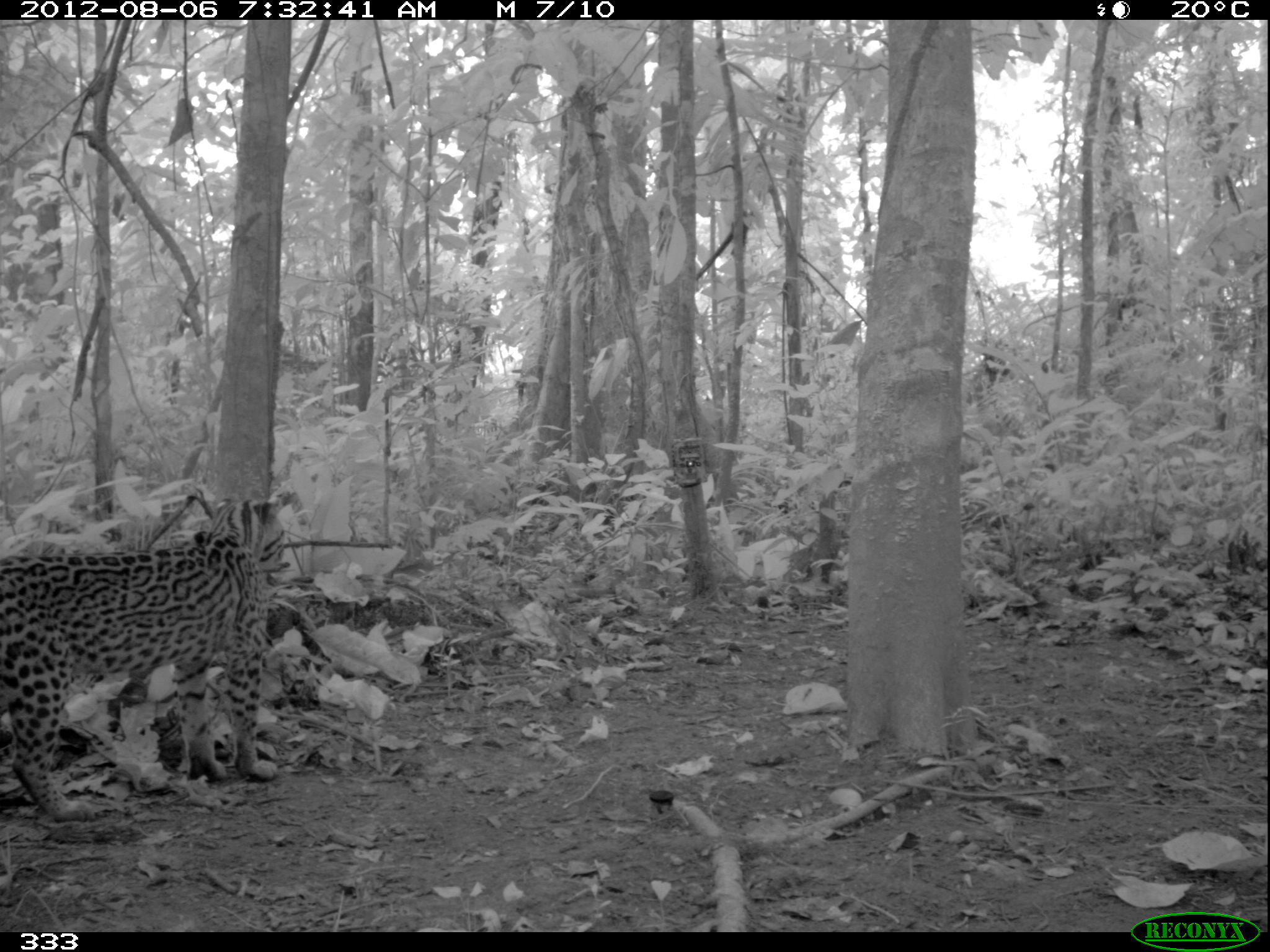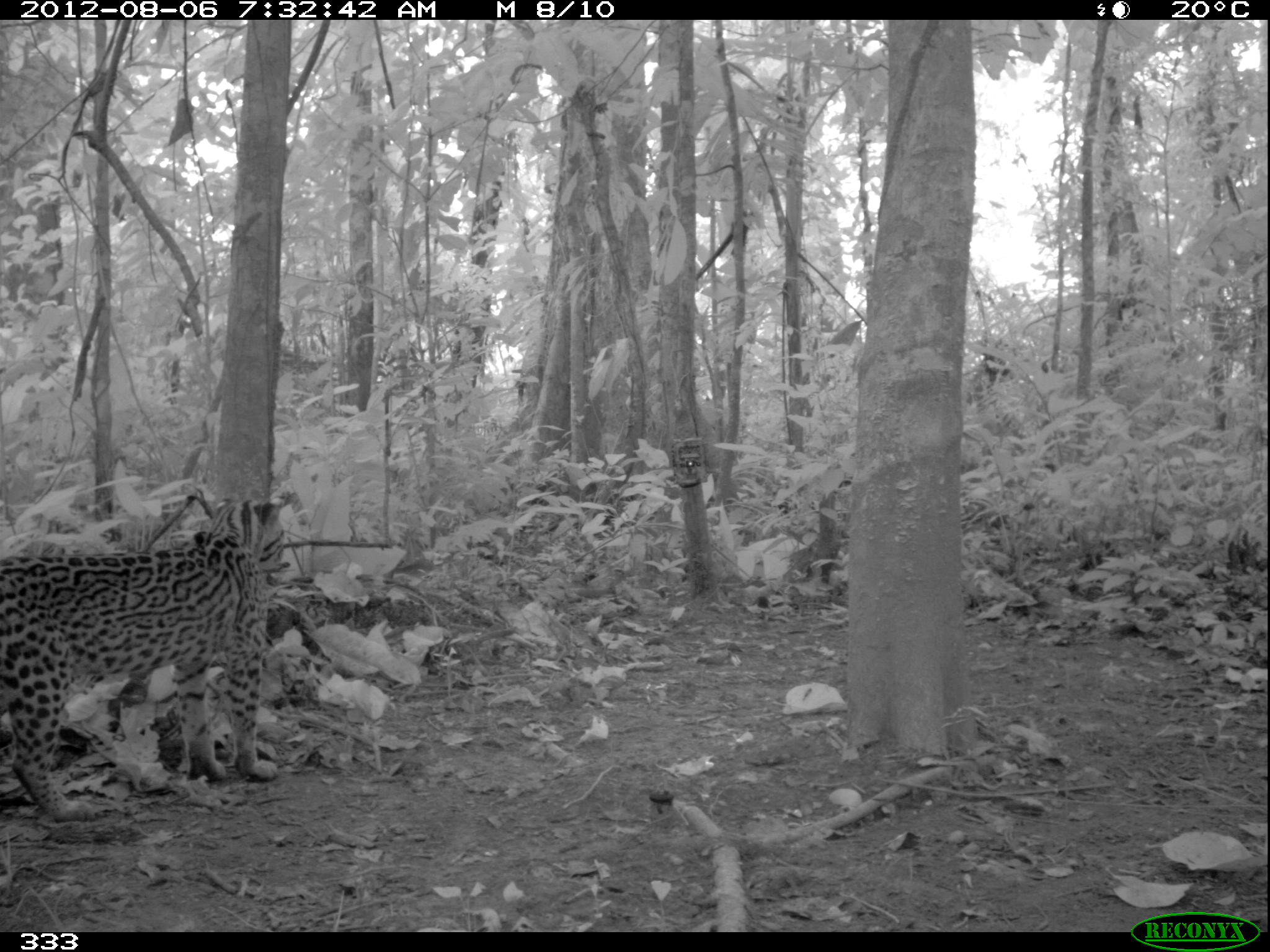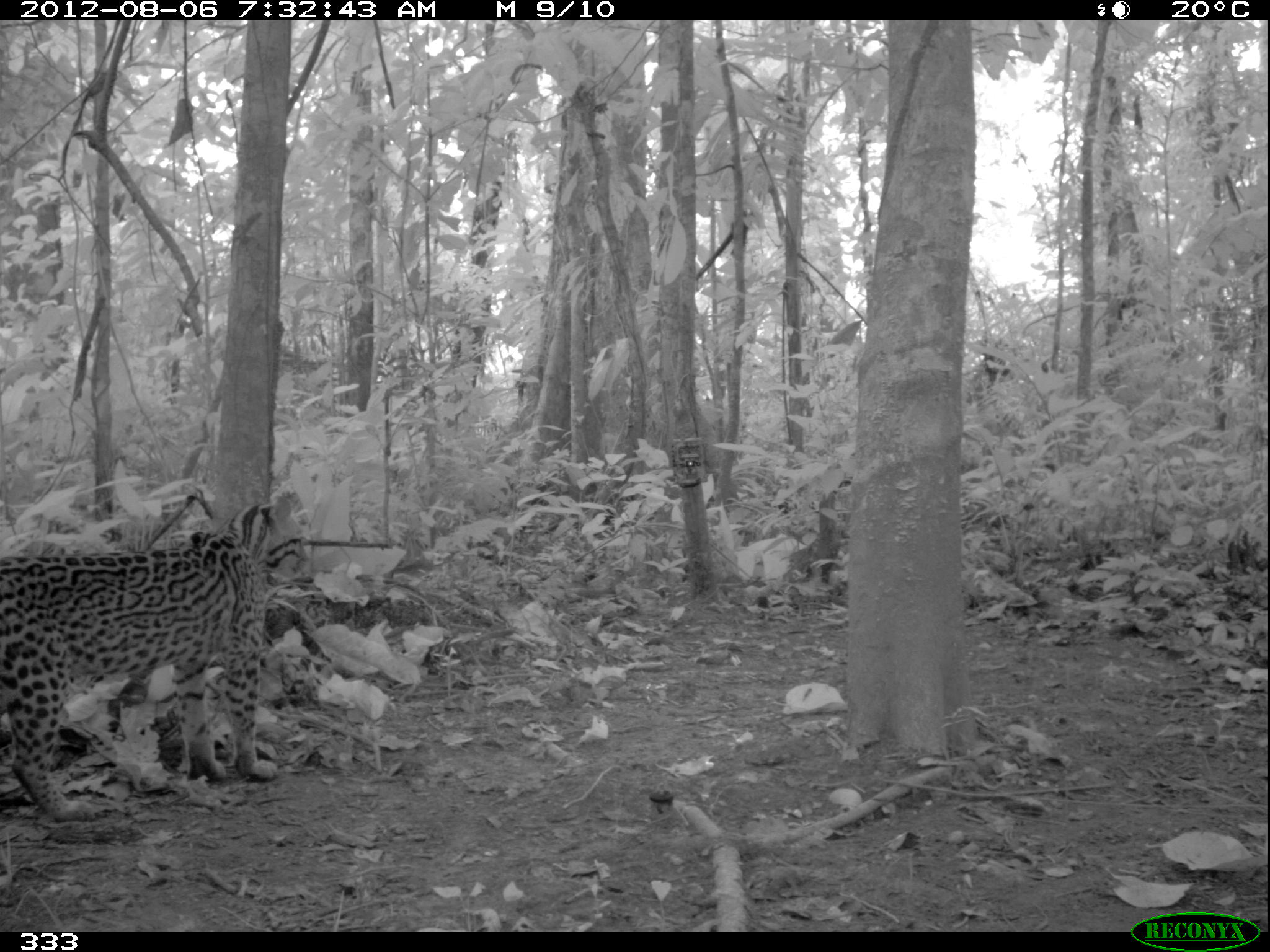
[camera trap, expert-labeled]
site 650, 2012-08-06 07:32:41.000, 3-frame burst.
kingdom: Animalia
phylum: Chordata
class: Mammalia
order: Carnivora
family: Felidae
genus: Leopardus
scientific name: Leopardus pardalis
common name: ocelot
Leopardus pardalis (ocelot).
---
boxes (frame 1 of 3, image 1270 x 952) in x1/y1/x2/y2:
leopardus pardalis: 0/486/293/822